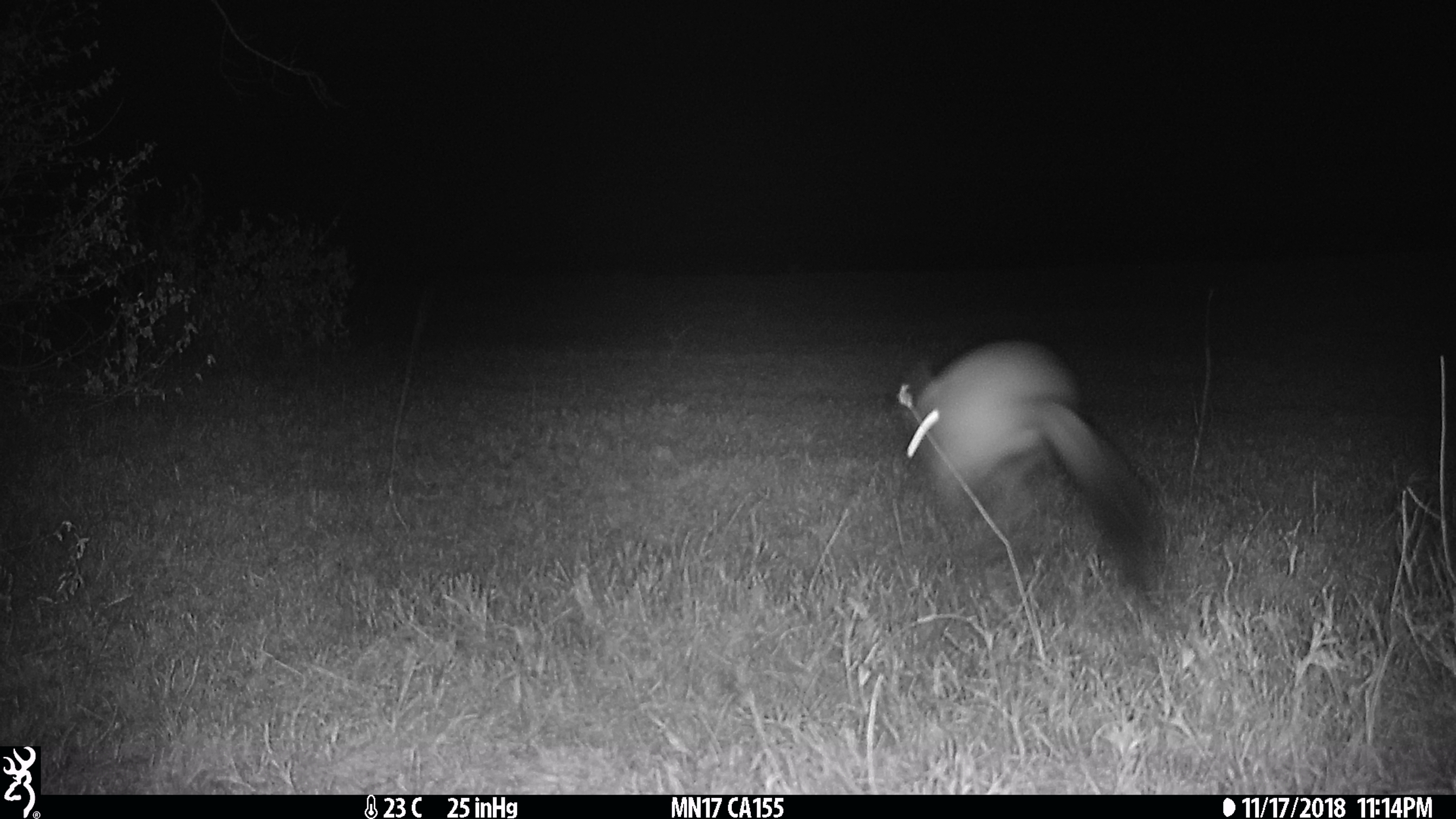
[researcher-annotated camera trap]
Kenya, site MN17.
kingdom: Animalia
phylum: Chordata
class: Mammalia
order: Rodentia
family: Pedetidae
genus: Pedetes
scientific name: Pedetes capensis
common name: springhare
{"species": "springhare (Pedetes capensis)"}